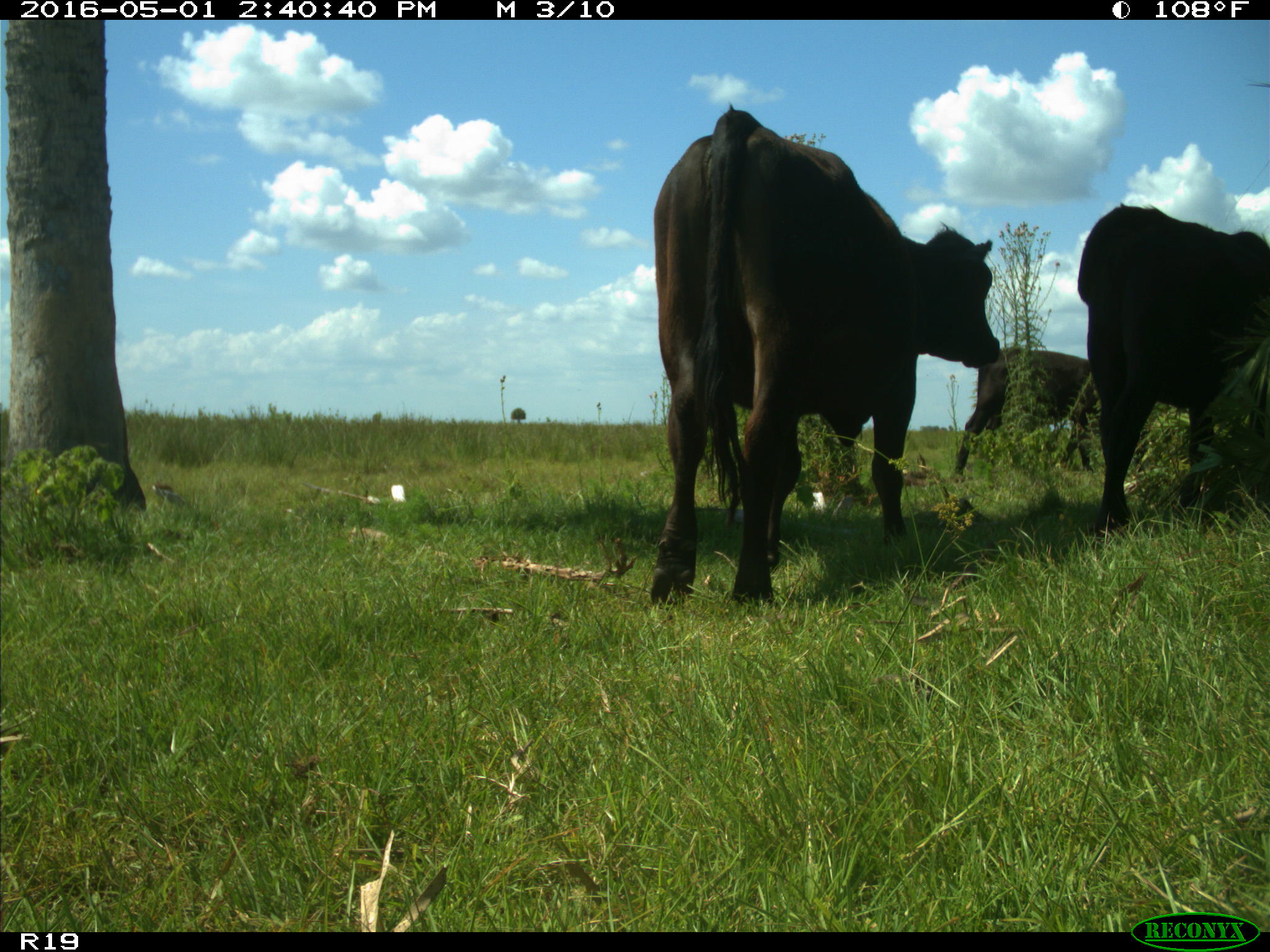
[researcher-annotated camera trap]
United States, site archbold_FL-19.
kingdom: Animalia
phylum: Chordata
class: Mammalia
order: Artiodactyla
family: Bovidae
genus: Bos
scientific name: Bos taurus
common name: domestic cow